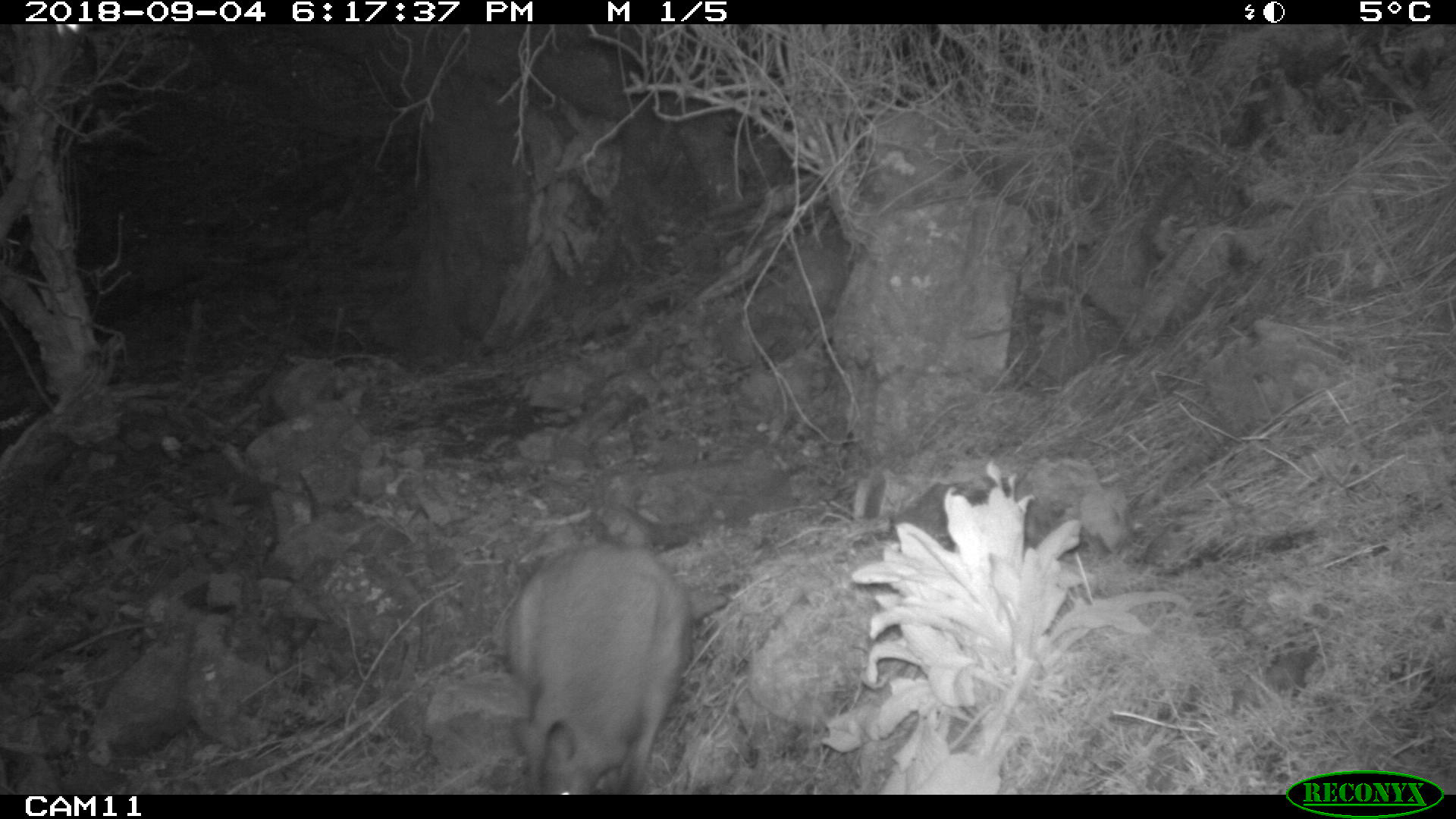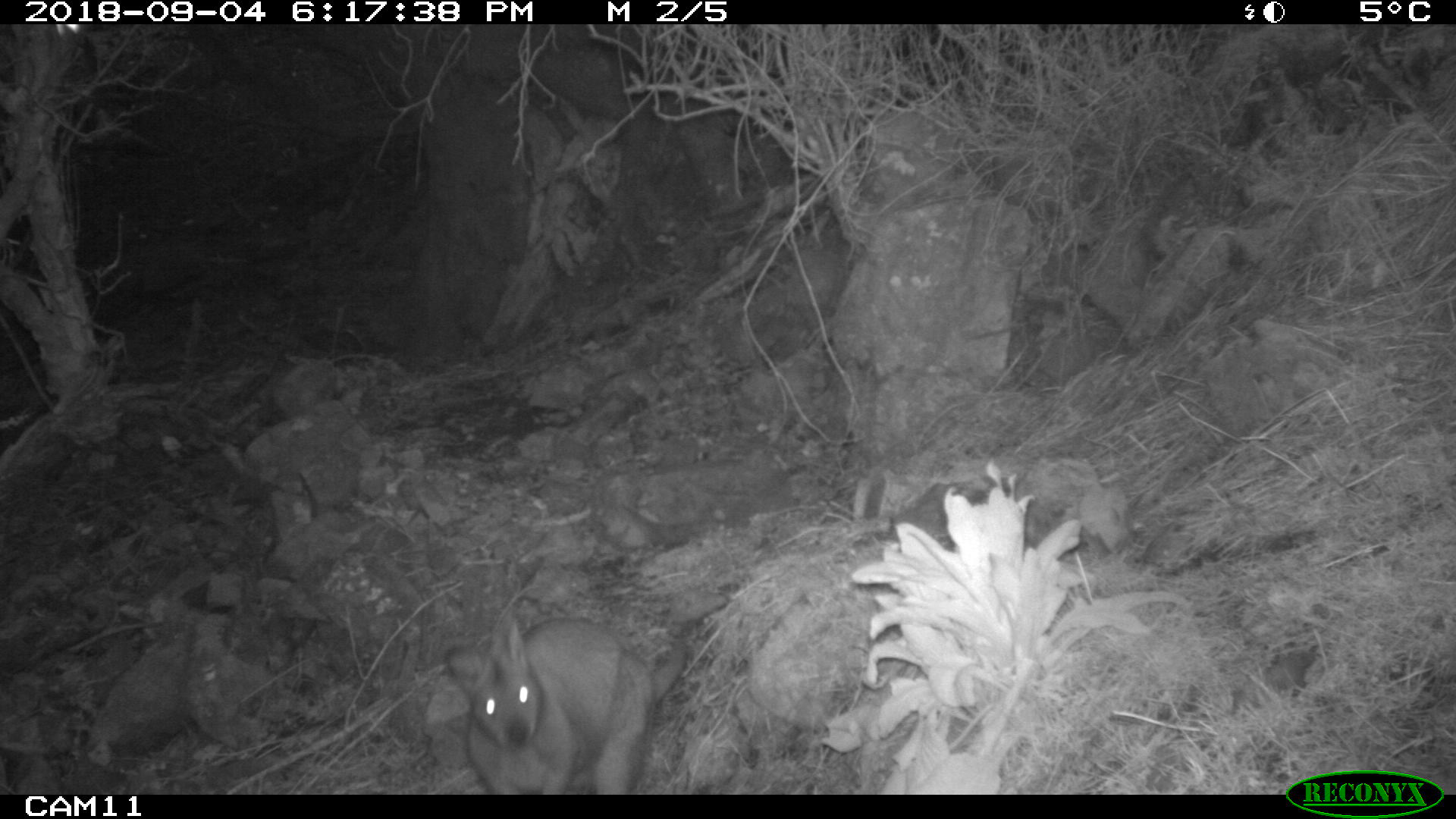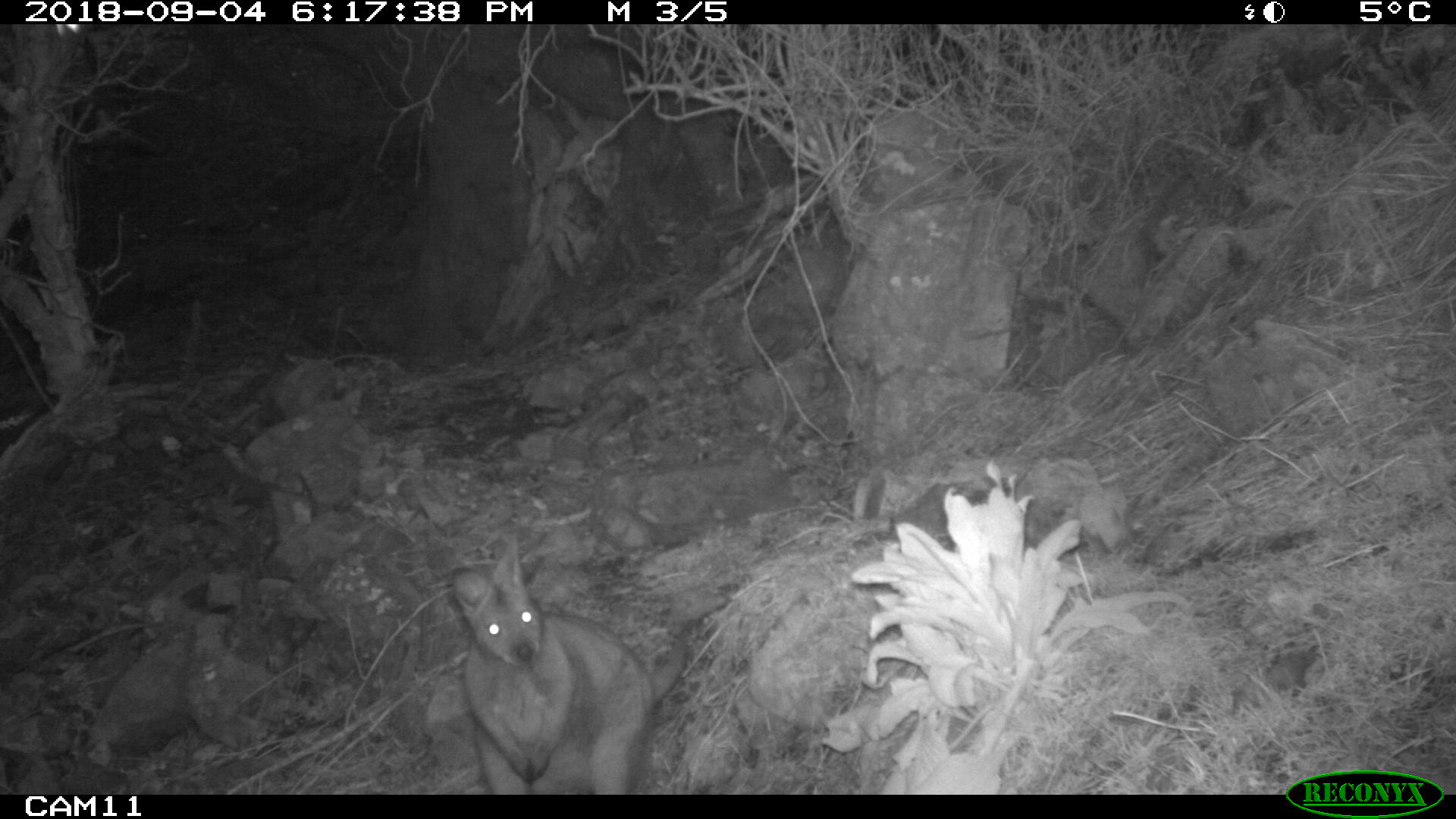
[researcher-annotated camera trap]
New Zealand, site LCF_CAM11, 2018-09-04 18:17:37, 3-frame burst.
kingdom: Animalia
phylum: Chordata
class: Mammalia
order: Diprotodontia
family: Macropodidae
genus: Notamacropus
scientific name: Notamacropus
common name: wallaby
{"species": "wallaby (Notamacropus)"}